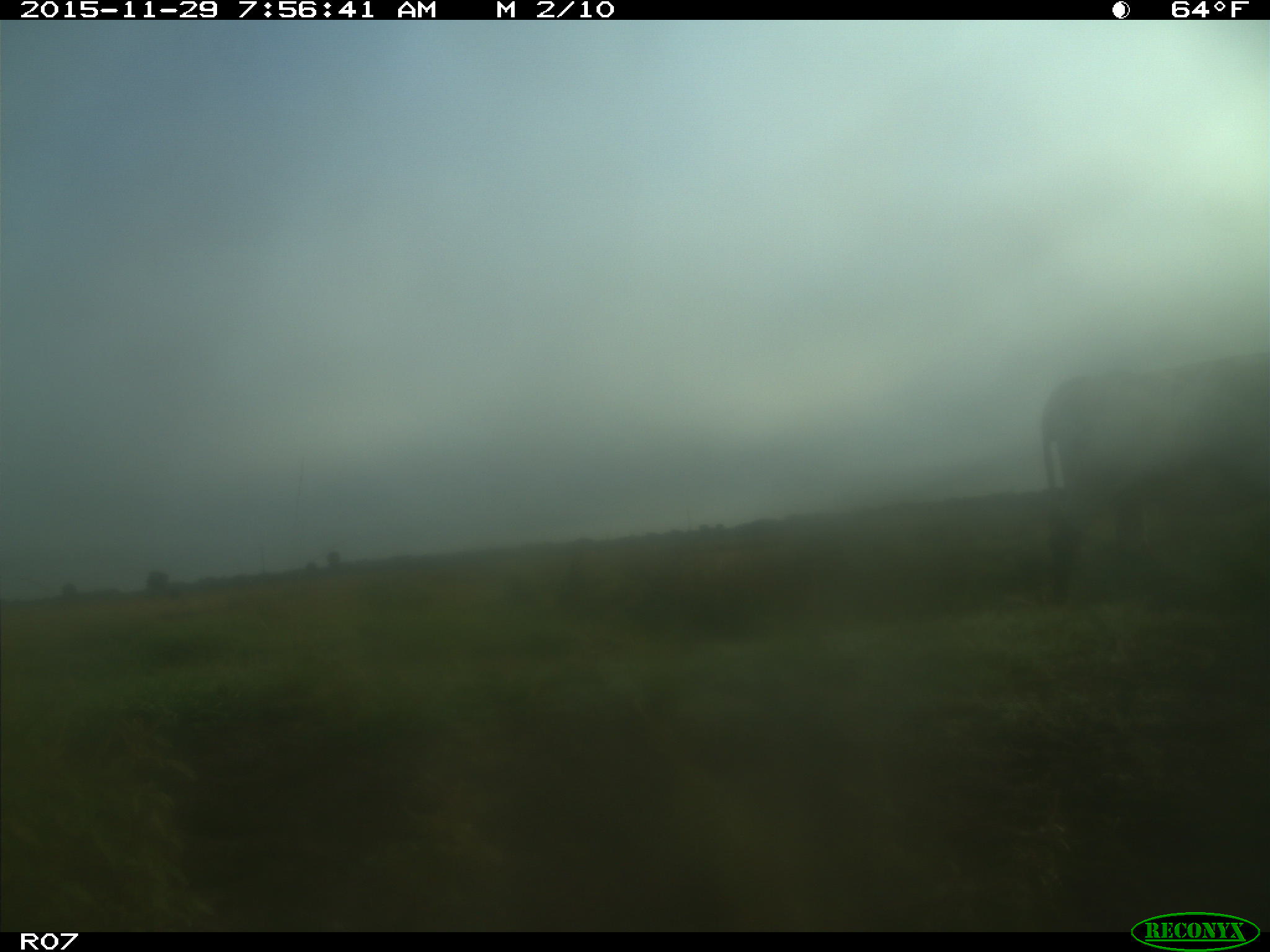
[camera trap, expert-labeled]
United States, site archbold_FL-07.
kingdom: Animalia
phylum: Chordata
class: Mammalia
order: Artiodactyla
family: Bovidae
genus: Bos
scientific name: Bos taurus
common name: domestic cow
Bos taurus (domestic cow).